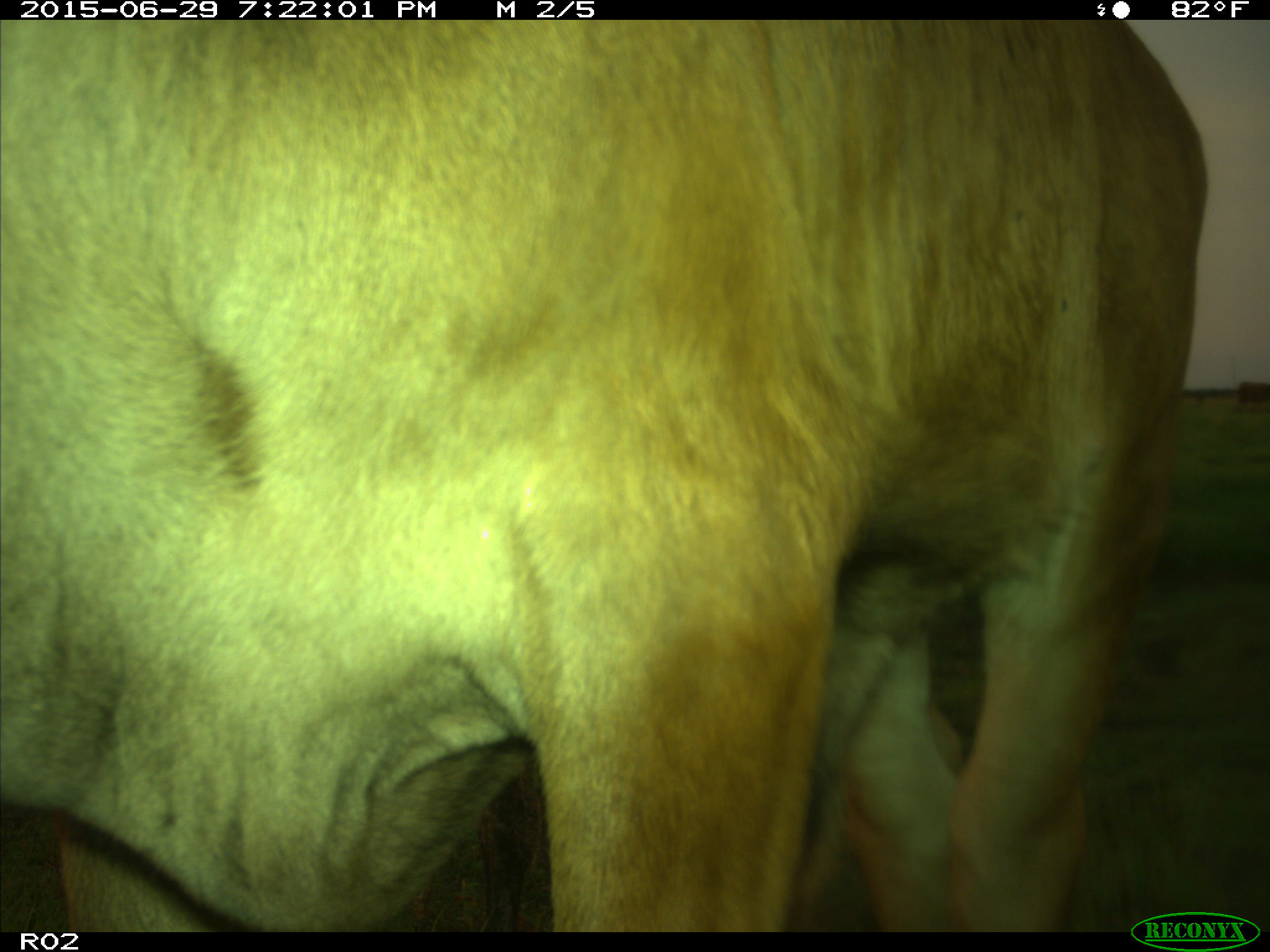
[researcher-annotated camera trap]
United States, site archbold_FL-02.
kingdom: Animalia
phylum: Chordata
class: Mammalia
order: Artiodactyla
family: Bovidae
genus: Bos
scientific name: Bos taurus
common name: domestic cow